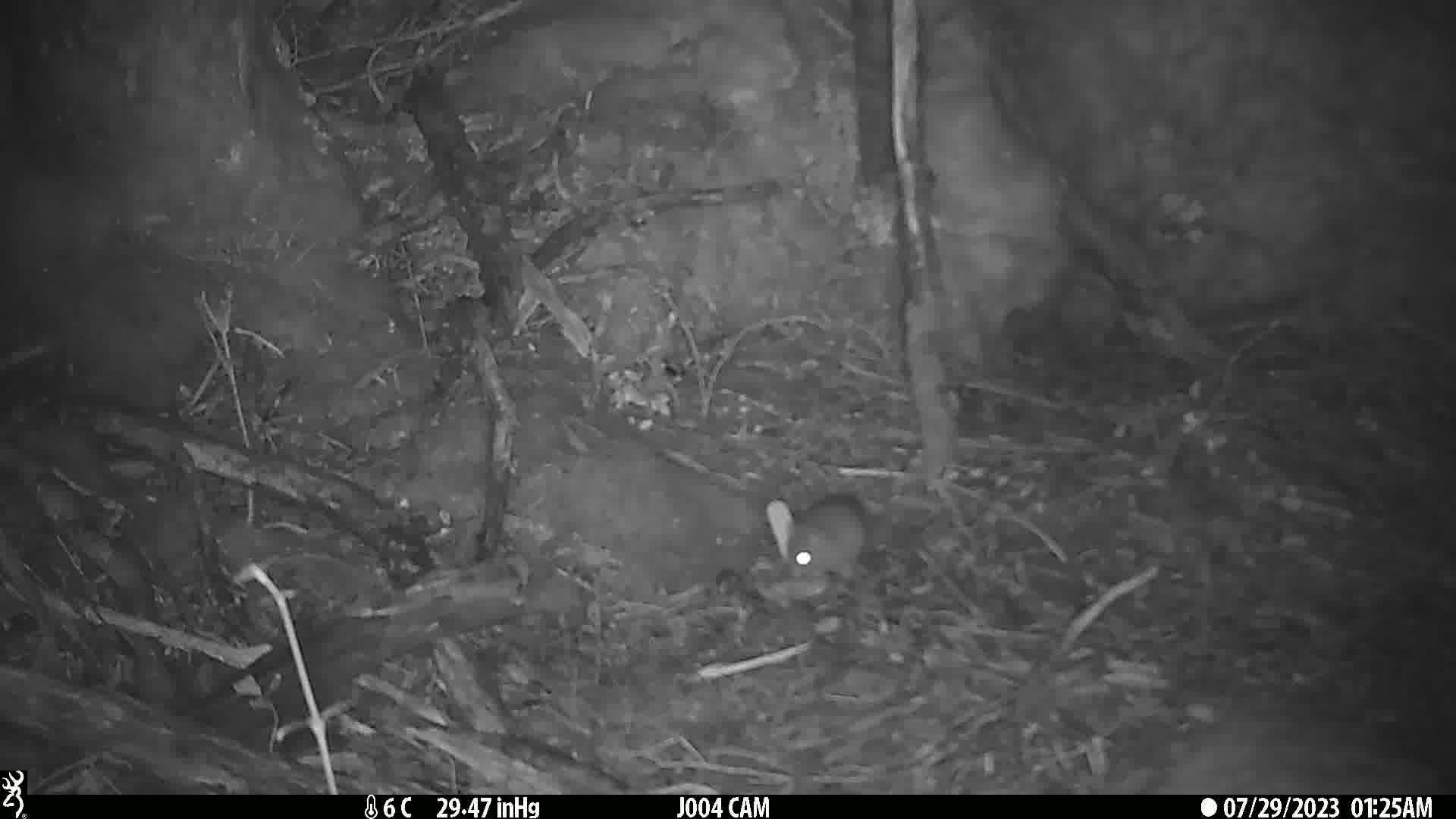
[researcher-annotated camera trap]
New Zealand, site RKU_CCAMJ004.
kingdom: Animalia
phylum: Chordata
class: Mammalia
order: Rodentia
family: Muridae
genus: Rattus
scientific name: Rattus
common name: rat